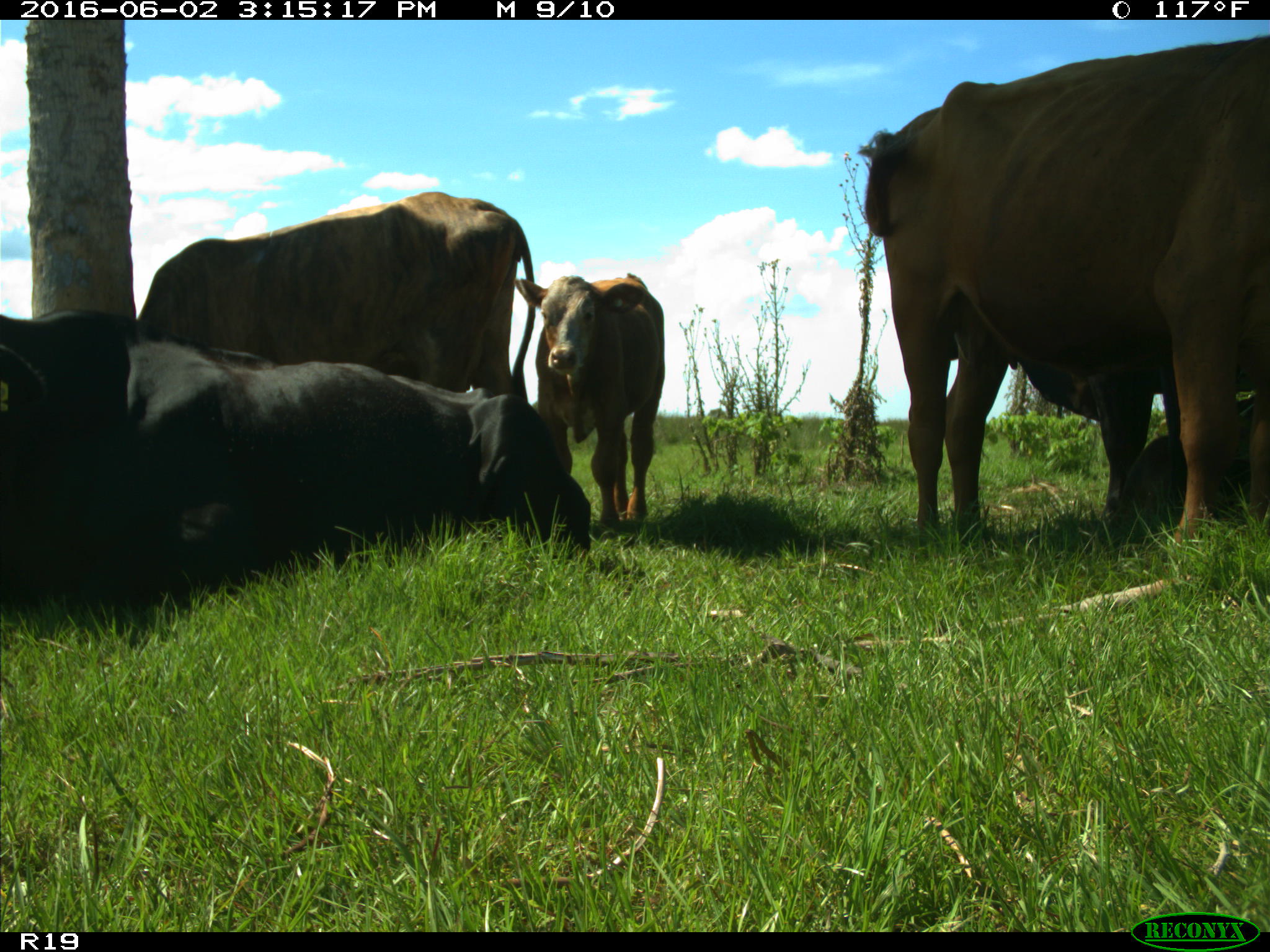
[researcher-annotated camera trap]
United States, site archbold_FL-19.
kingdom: Animalia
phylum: Chordata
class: Mammalia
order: Artiodactyla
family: Bovidae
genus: Bos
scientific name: Bos taurus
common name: domestic cow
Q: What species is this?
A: Bos taurus (domestic cow).